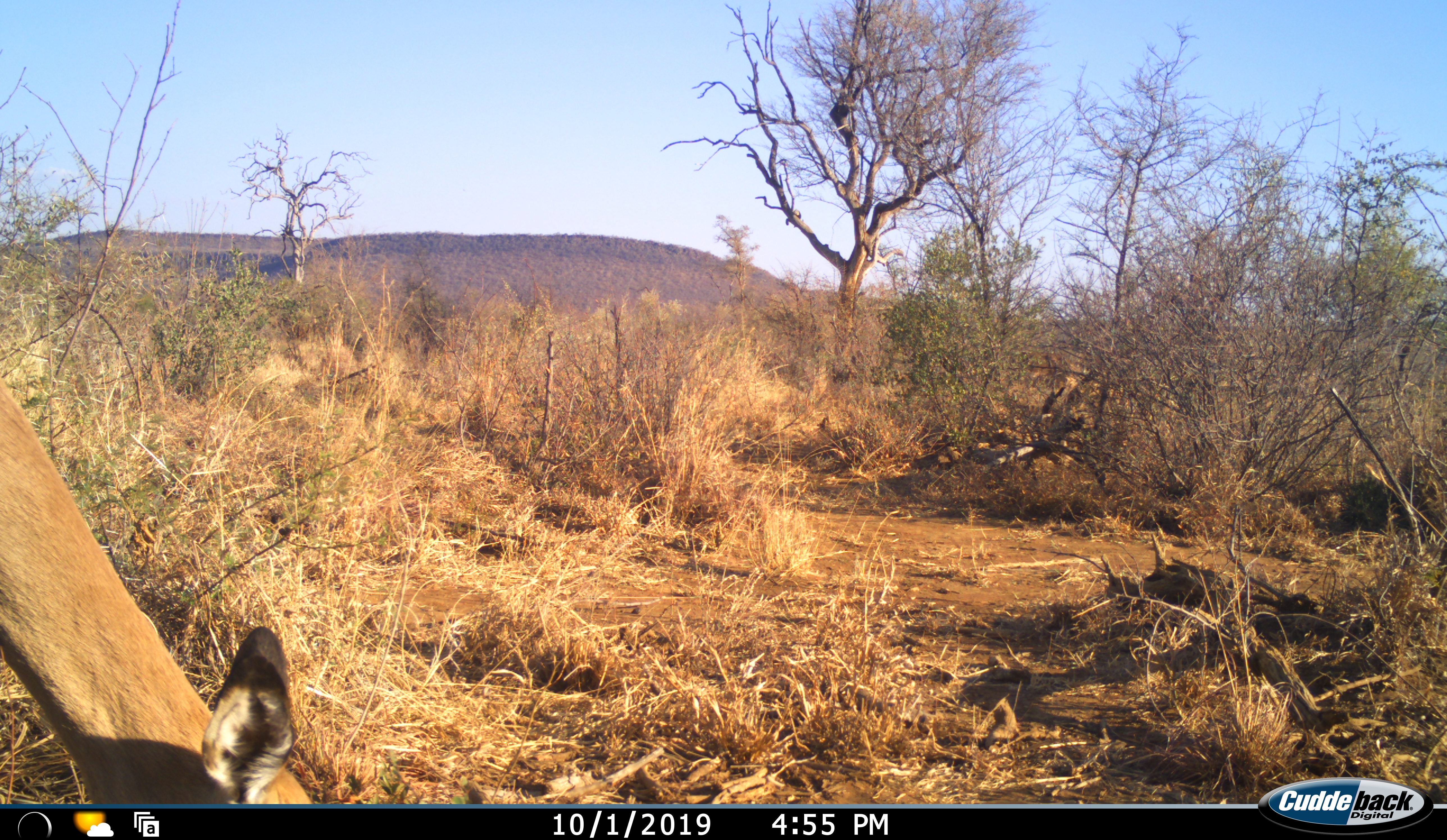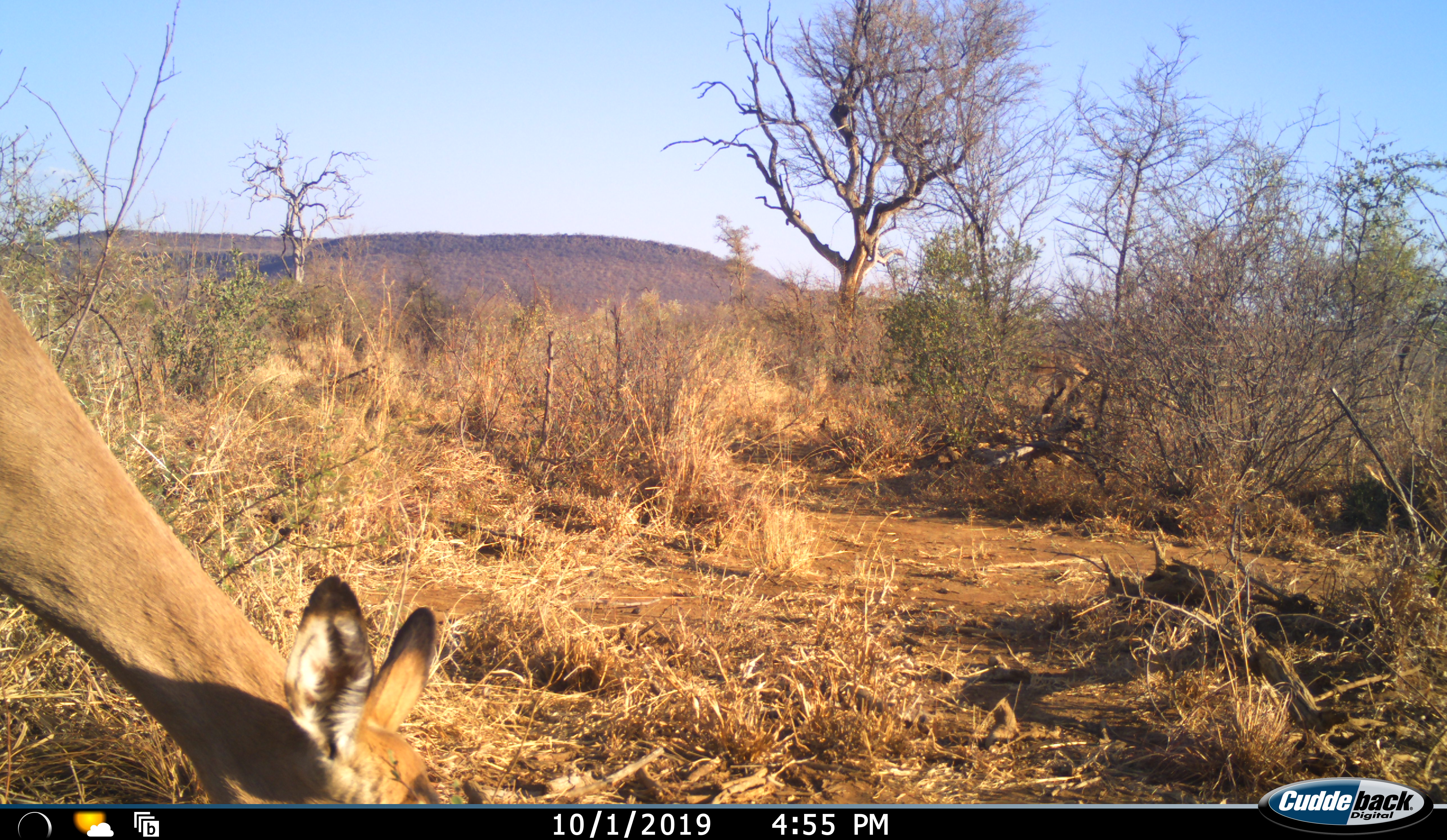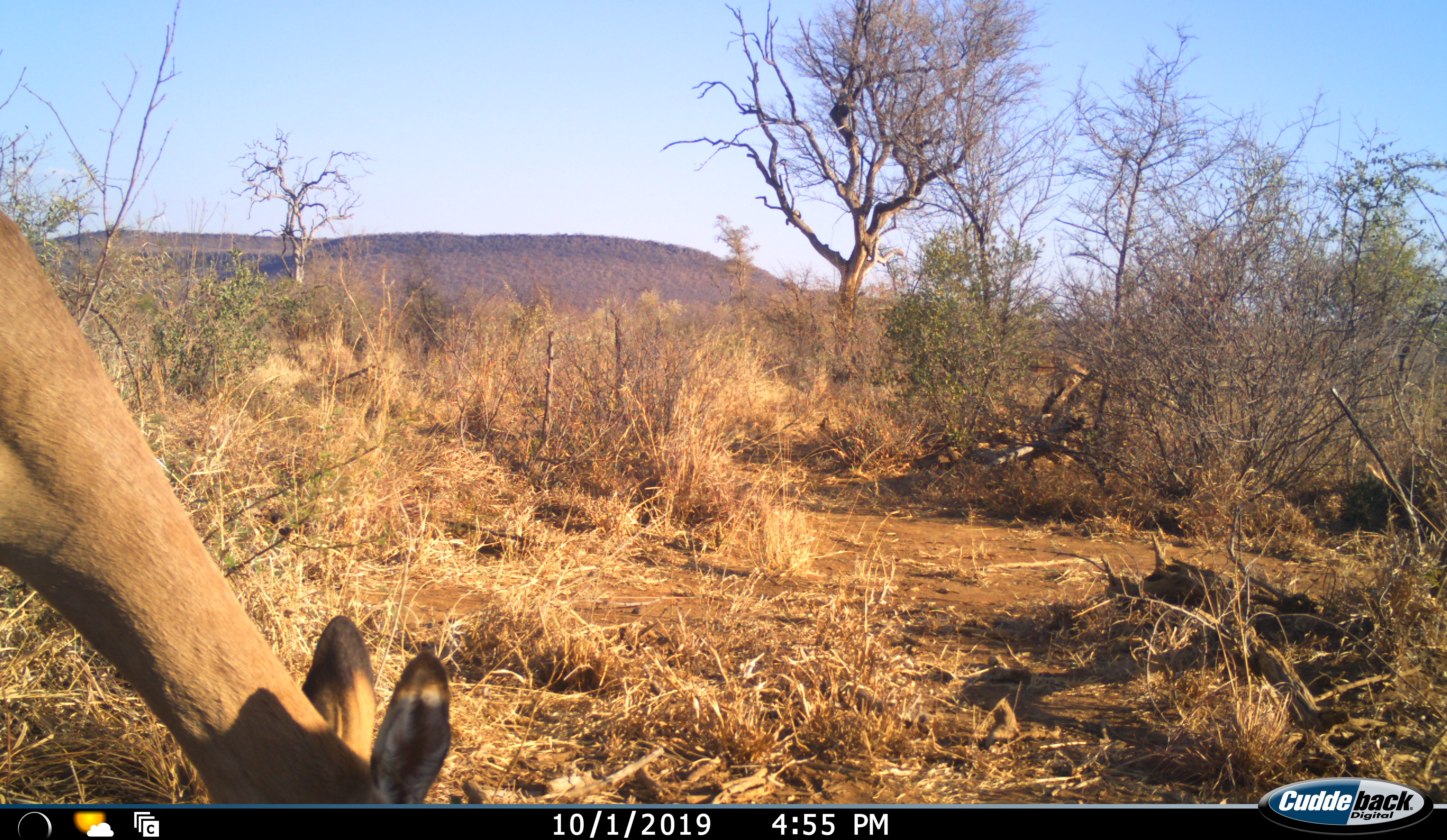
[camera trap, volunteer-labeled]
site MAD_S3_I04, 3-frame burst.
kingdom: Animalia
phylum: Chordata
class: Mammalia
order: Artiodactyla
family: Bovidae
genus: Aepyceros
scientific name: Aepyceros melampus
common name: impala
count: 2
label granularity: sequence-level